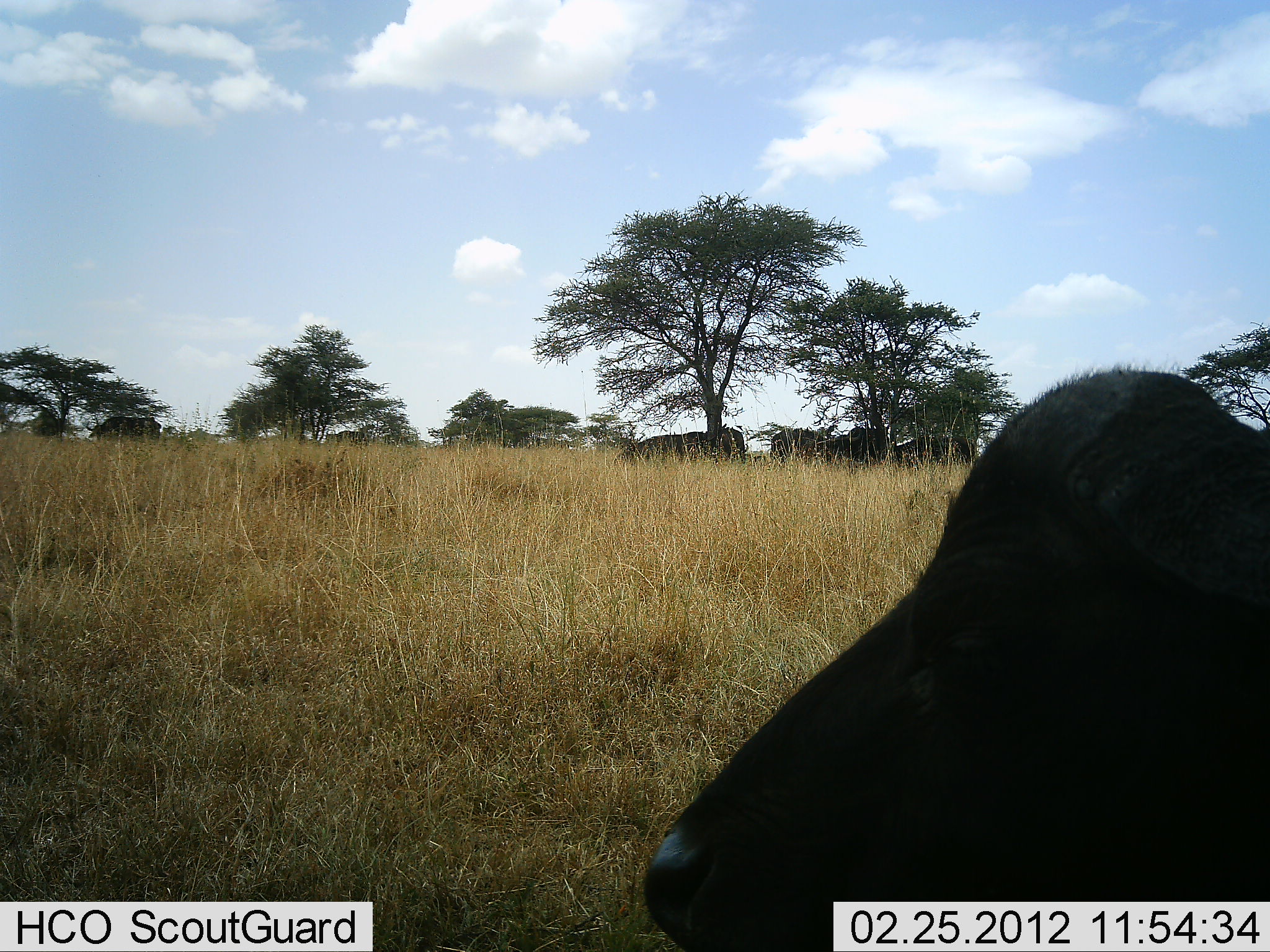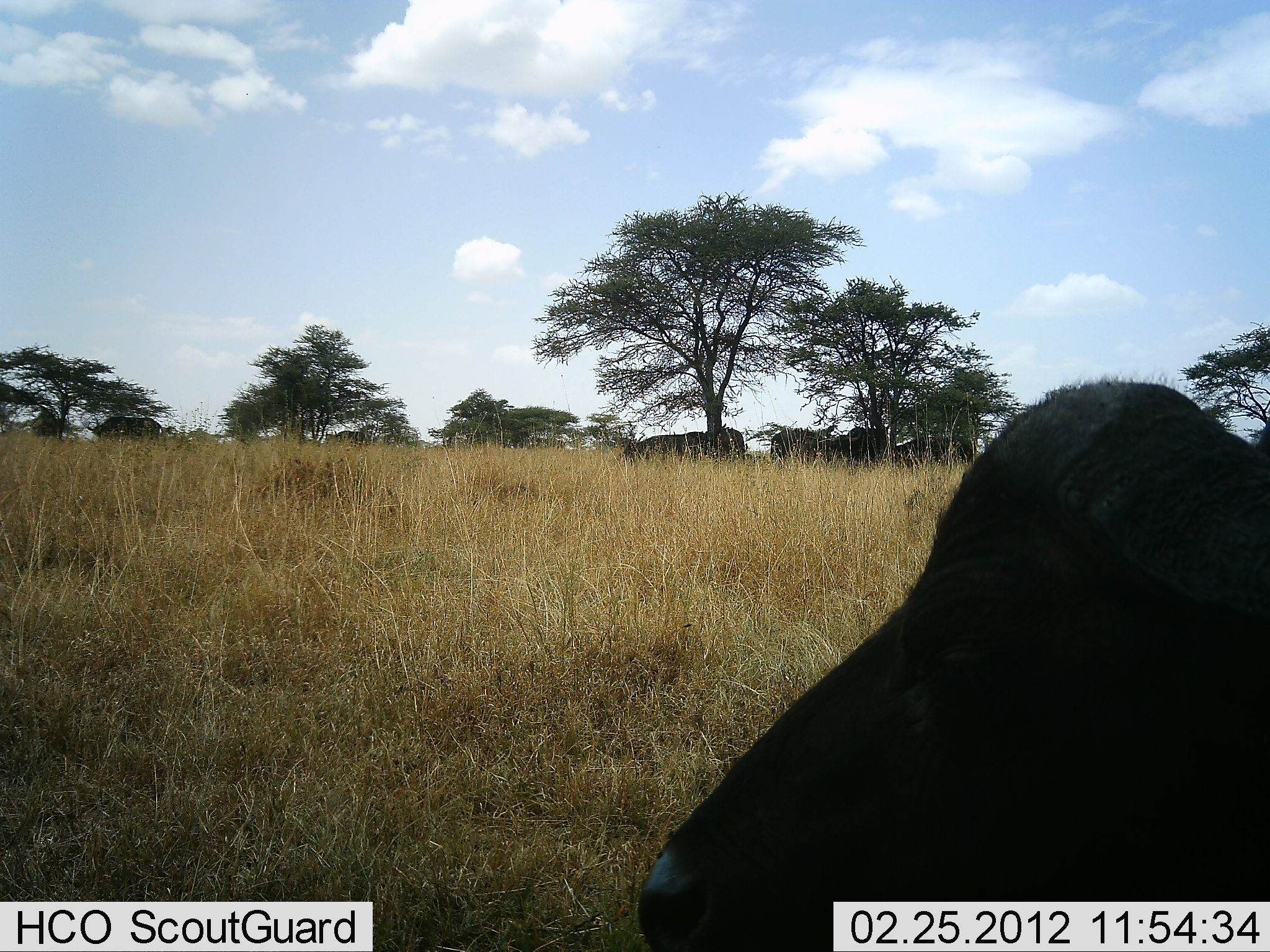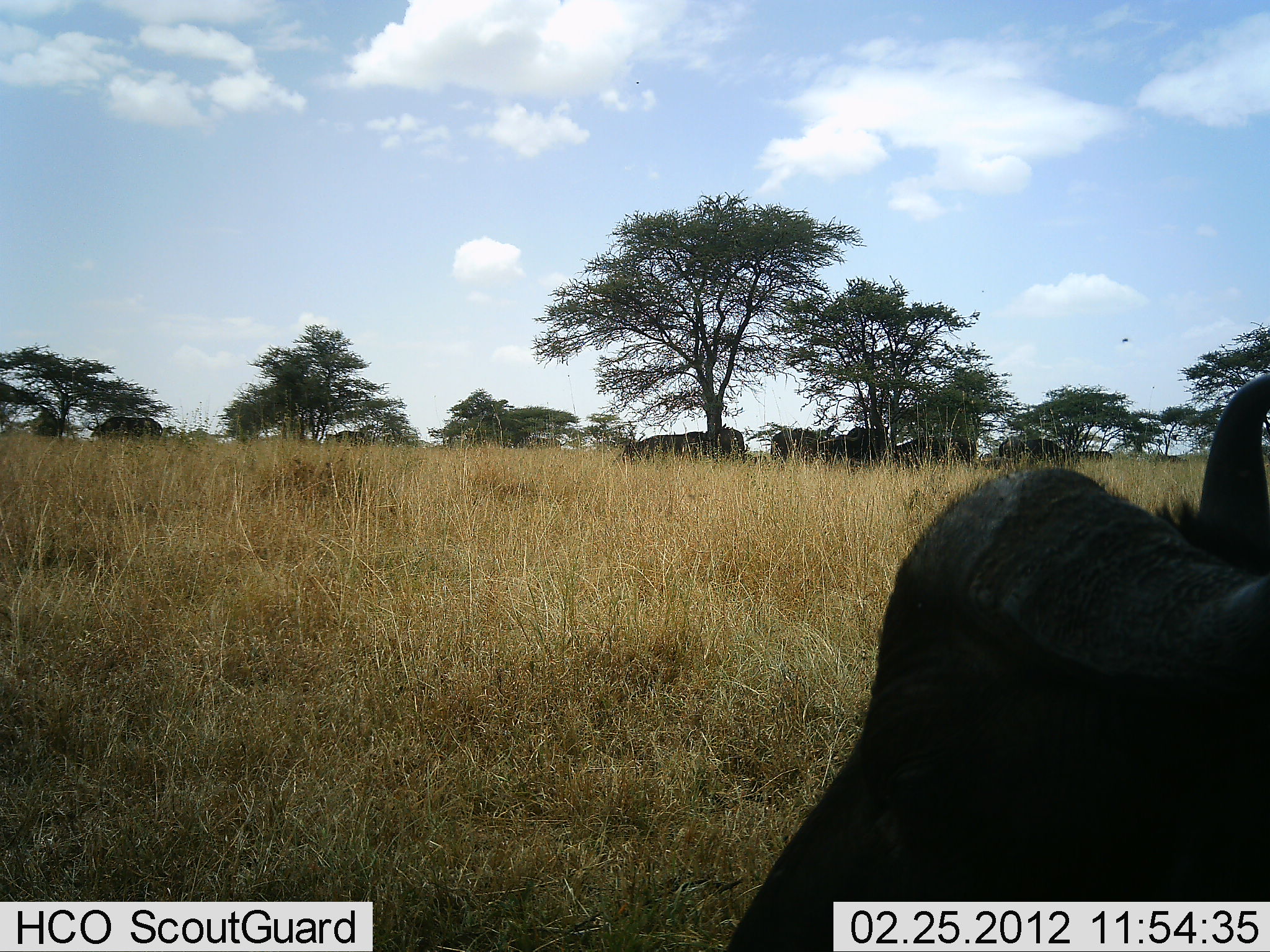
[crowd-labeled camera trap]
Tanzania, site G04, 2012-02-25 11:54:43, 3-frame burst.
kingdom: Animalia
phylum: Chordata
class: Mammalia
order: Artiodactyla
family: Bovidae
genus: Syncerus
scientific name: Syncerus caffer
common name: cape buffalo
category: buffalo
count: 6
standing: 67%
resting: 80%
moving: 7%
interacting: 0%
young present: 0%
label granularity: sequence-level